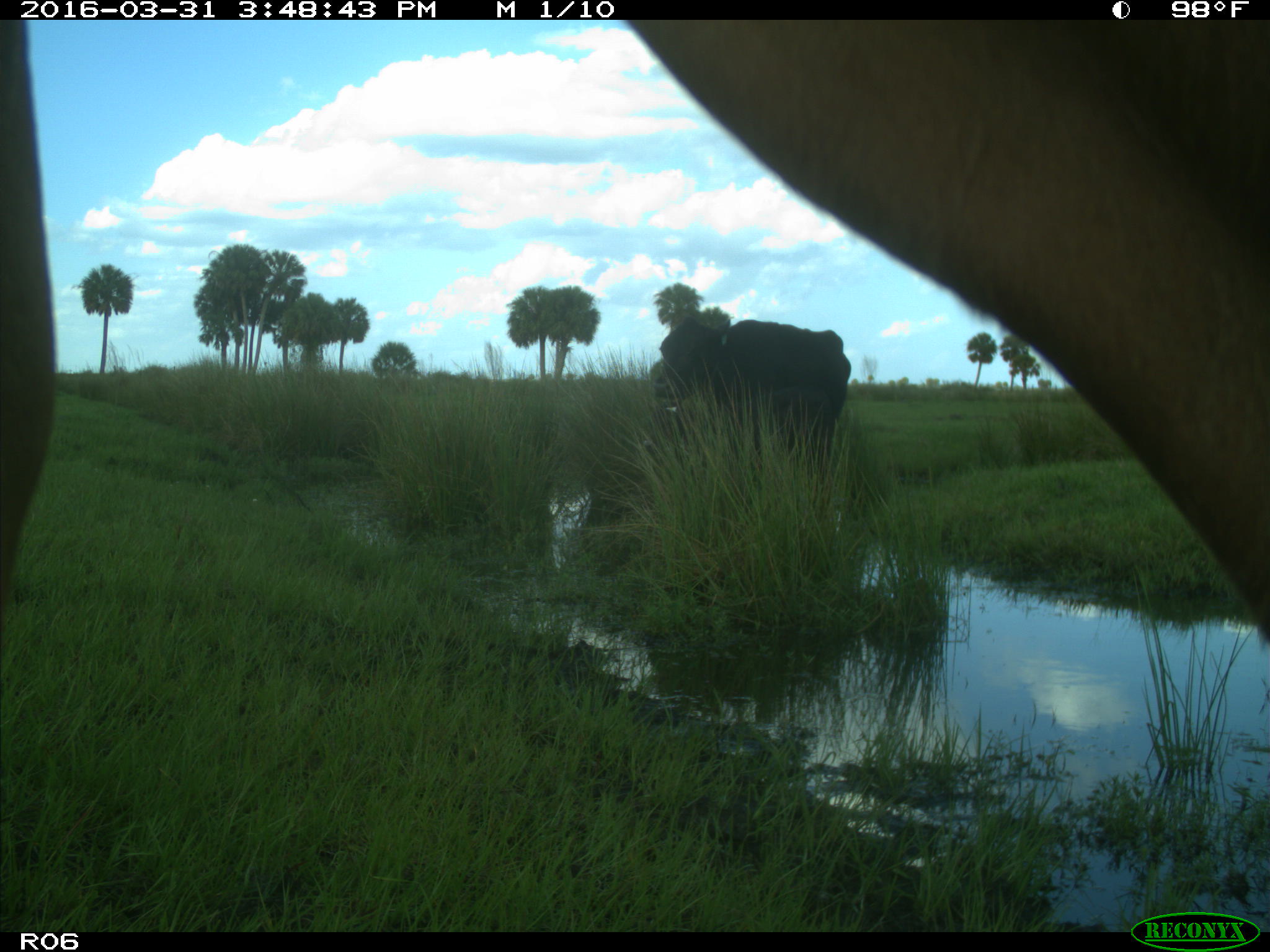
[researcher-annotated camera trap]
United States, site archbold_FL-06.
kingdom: Animalia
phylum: Chordata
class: Mammalia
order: Artiodactyla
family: Bovidae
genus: Bos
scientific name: Bos taurus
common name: domestic cow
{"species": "Bos taurus (domestic cow)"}